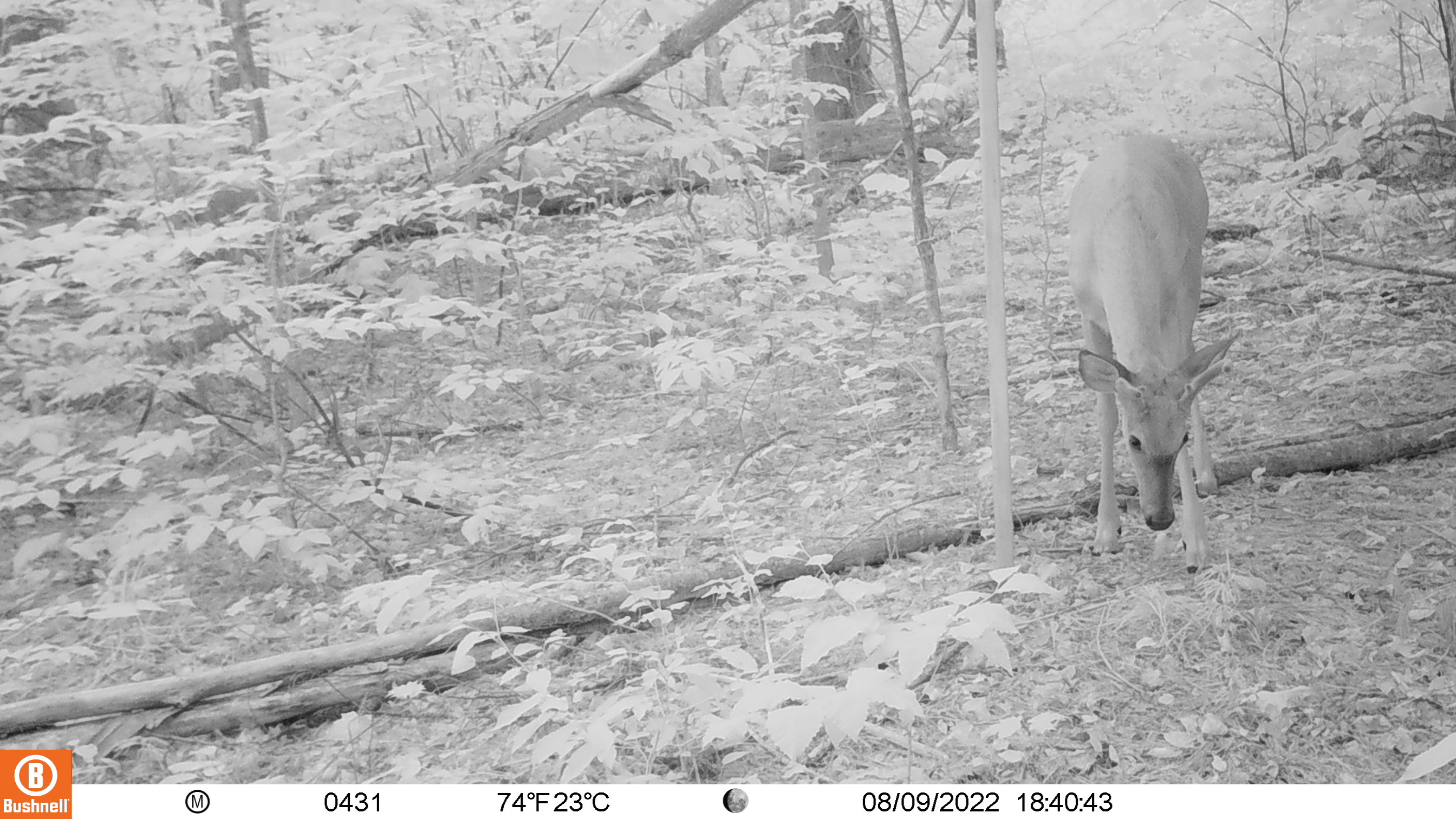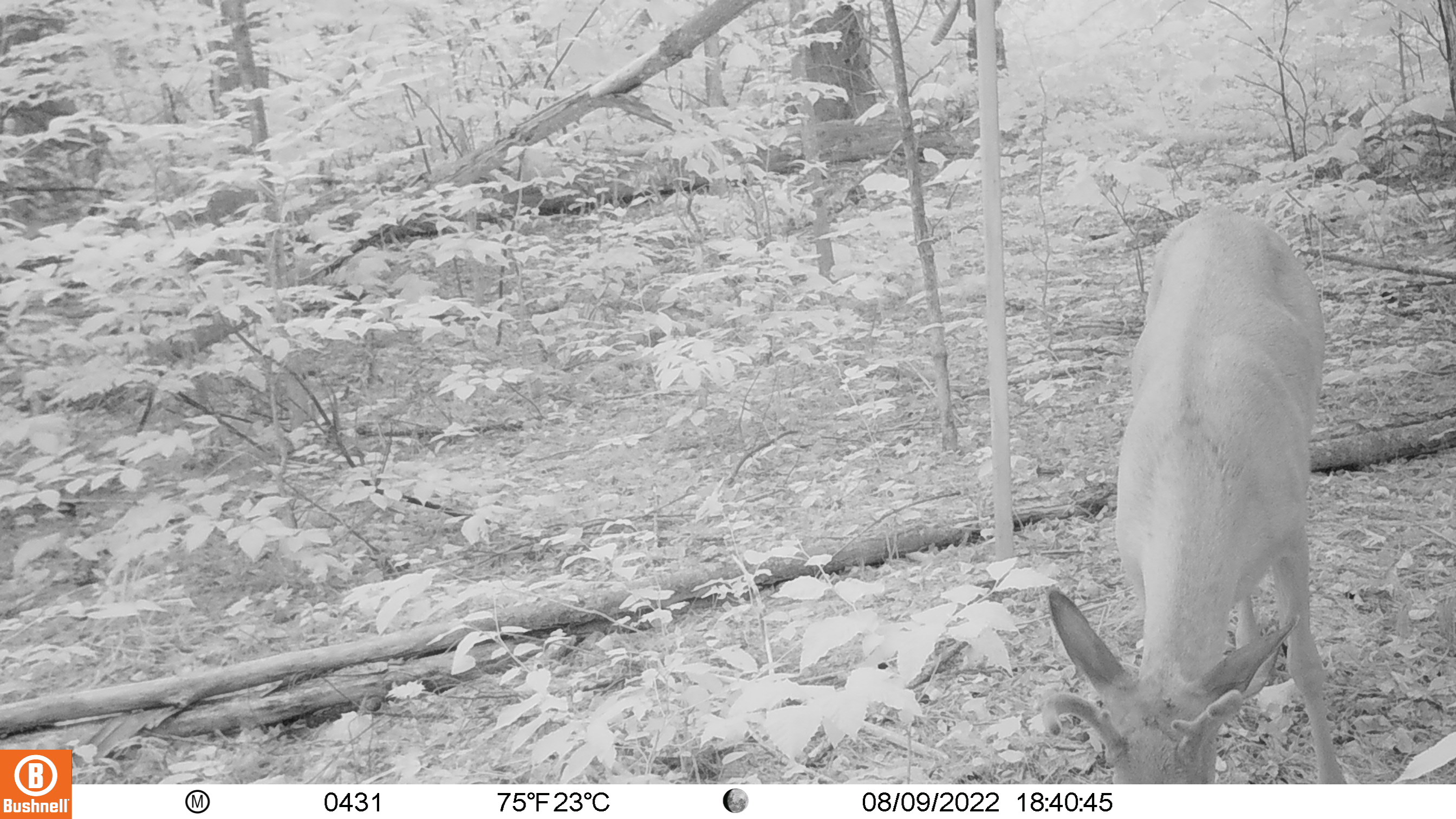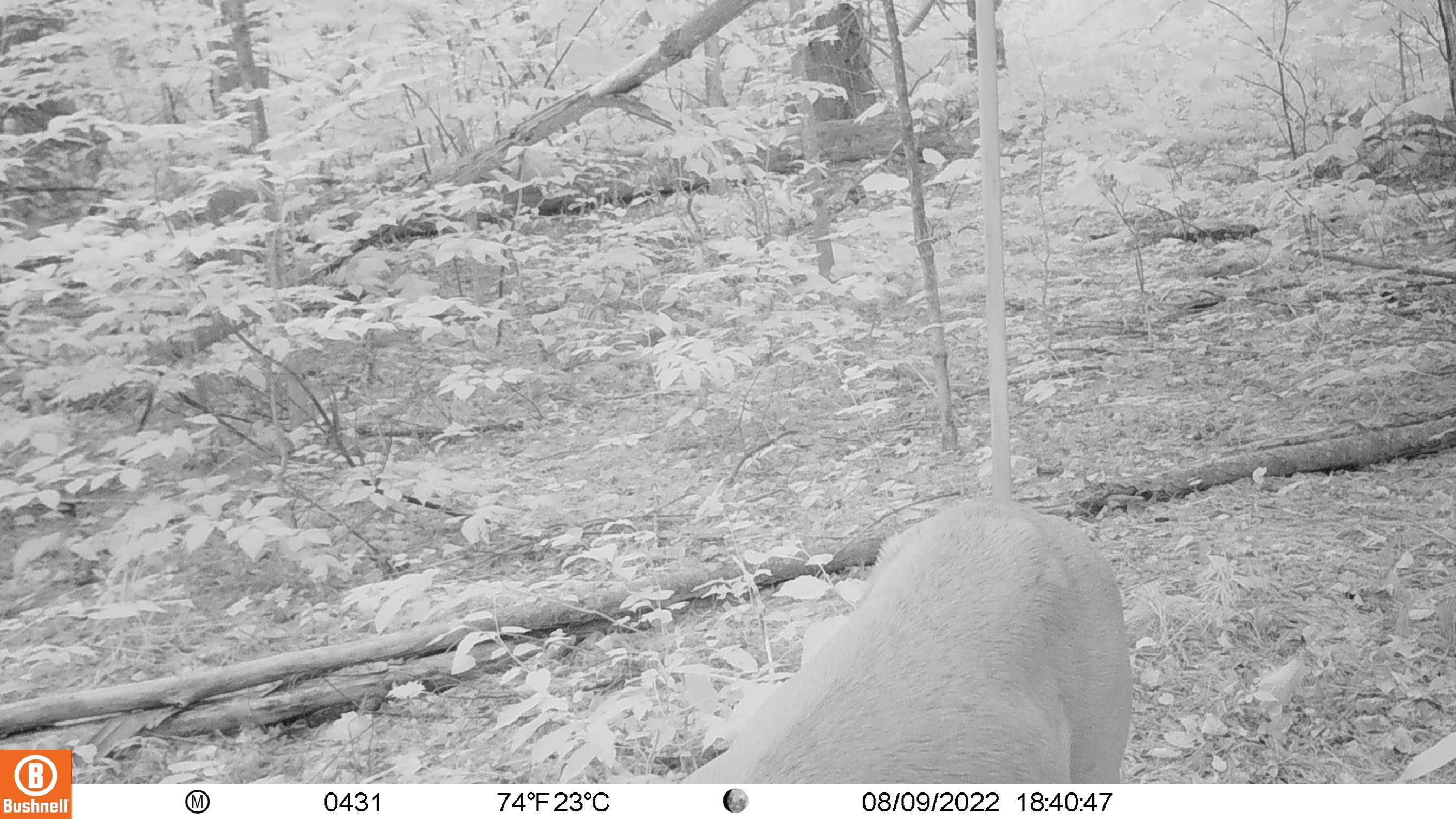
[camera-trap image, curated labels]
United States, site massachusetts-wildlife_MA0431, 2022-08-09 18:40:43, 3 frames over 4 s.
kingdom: Animalia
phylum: Chordata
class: Mammalia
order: Artiodactyla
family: Cervidae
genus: Odocoileus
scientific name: Odocoileus virginianus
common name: white-tailed deer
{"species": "white-tailed deer (Odocoileus virginianus)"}